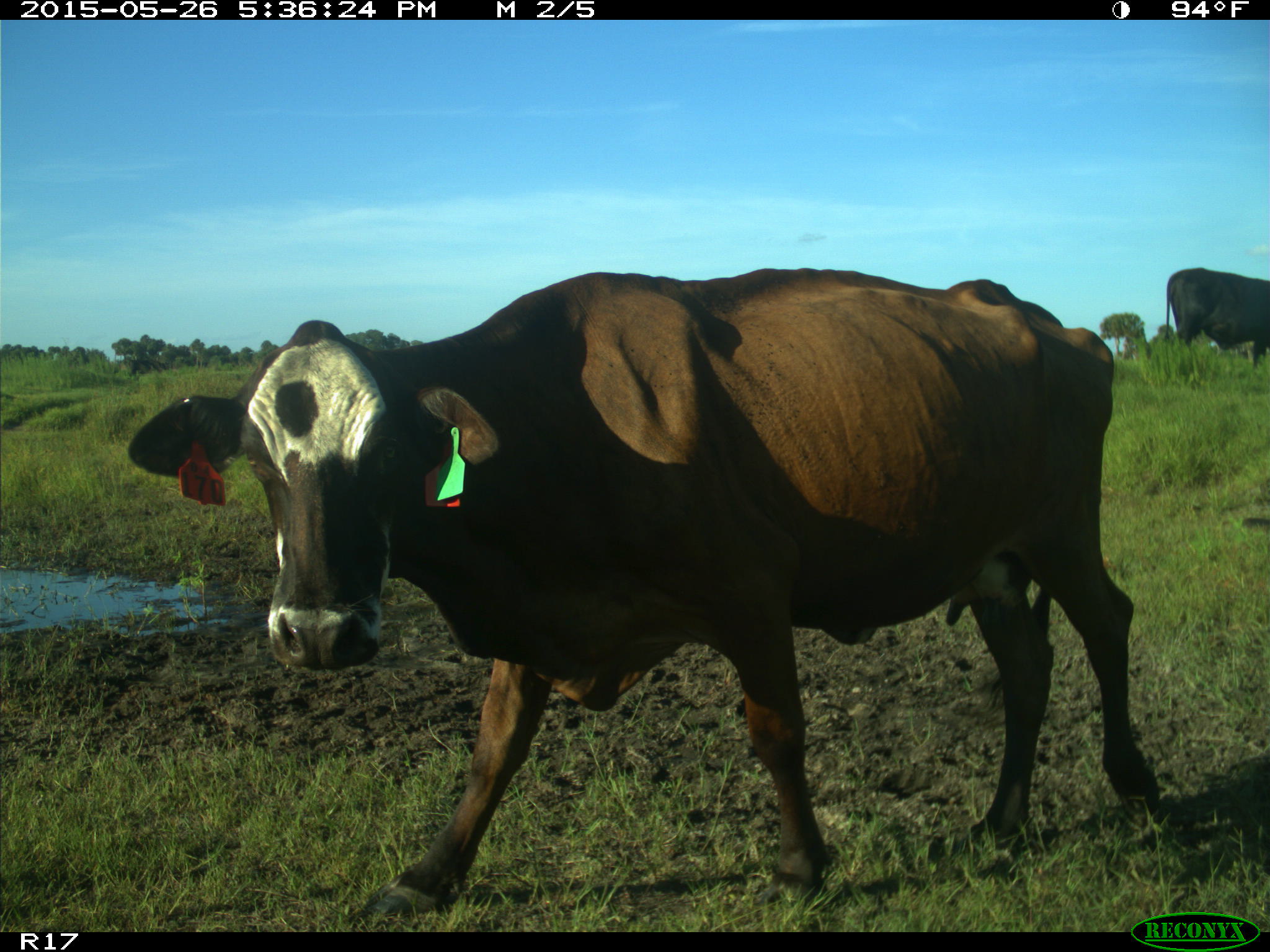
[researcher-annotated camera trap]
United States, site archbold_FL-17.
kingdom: Animalia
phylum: Chordata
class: Mammalia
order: Artiodactyla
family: Bovidae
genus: Bos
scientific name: Bos taurus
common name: domestic cow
Bos taurus (domestic cow).